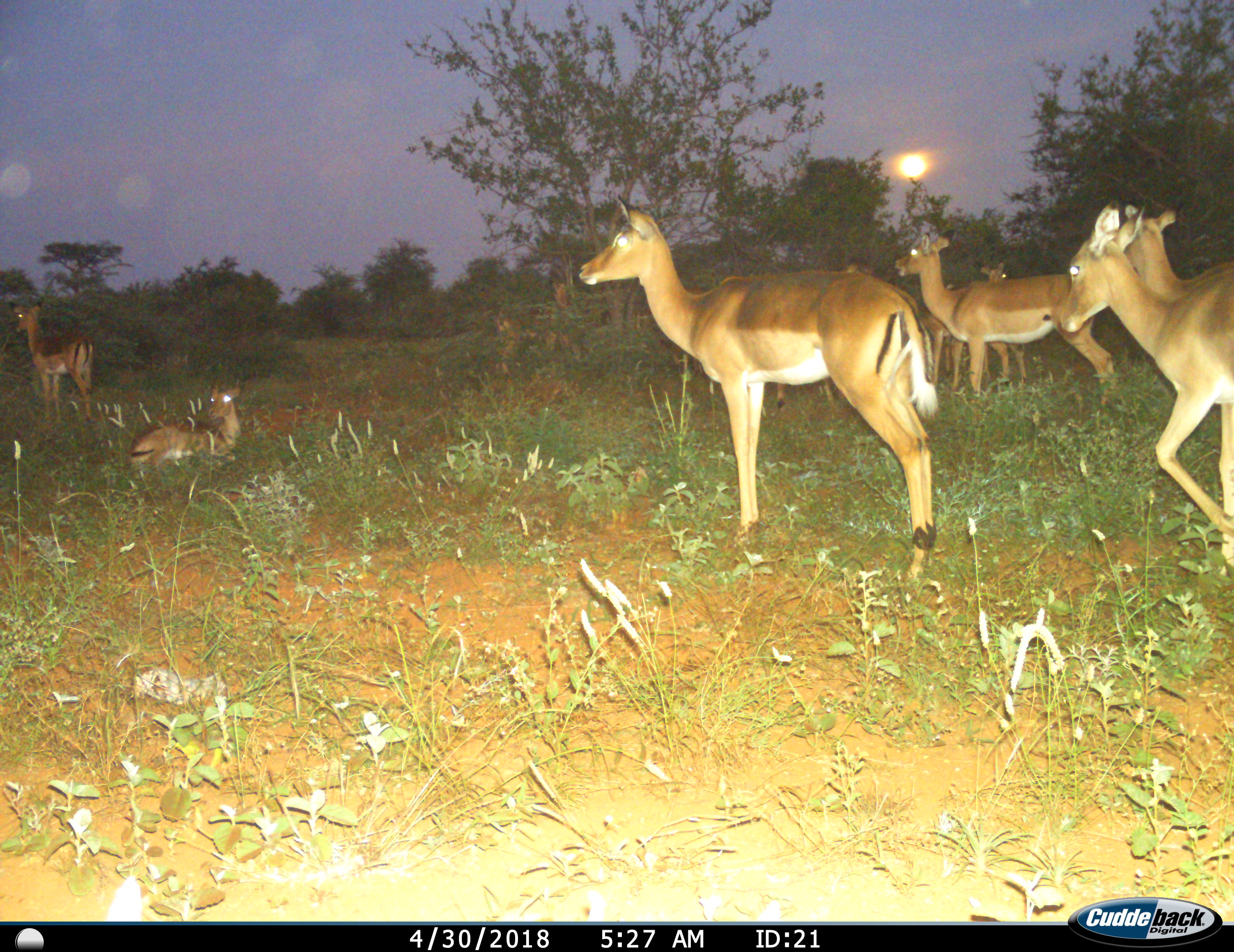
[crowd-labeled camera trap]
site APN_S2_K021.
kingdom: Animalia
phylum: Chordata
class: Mammalia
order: Artiodactyla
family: Bovidae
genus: Aepyceros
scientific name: Aepyceros melampus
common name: impala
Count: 10.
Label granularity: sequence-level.